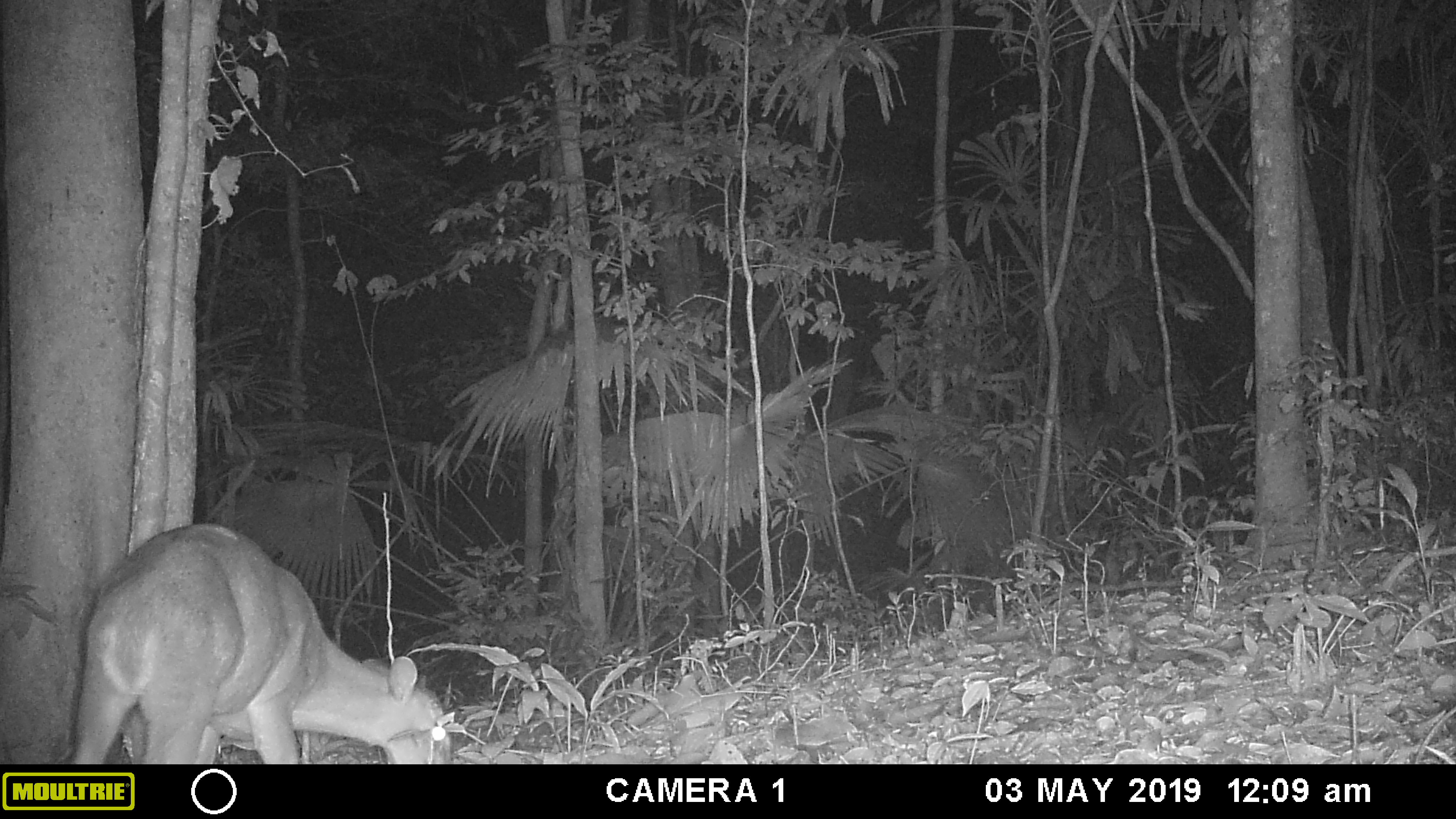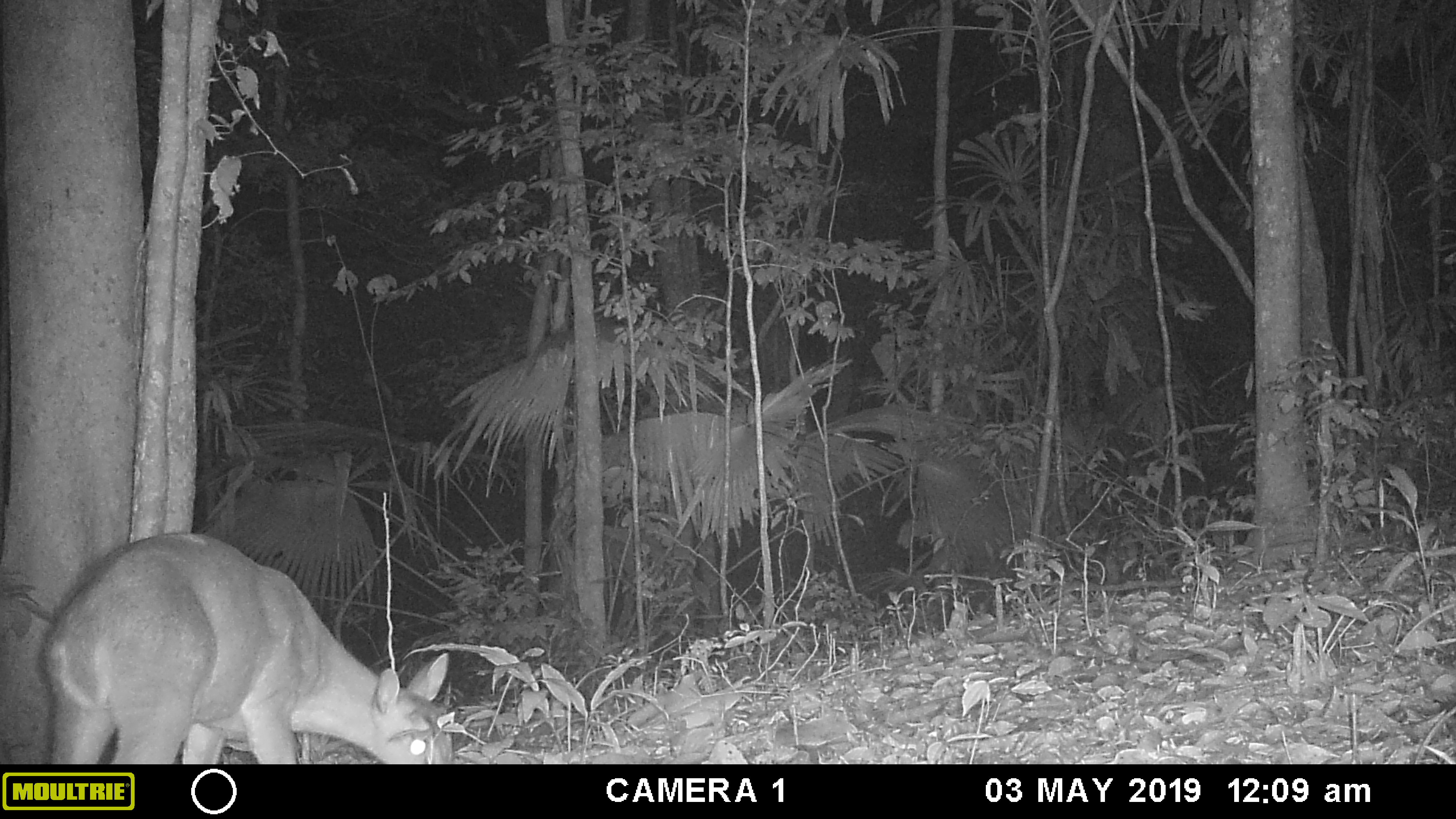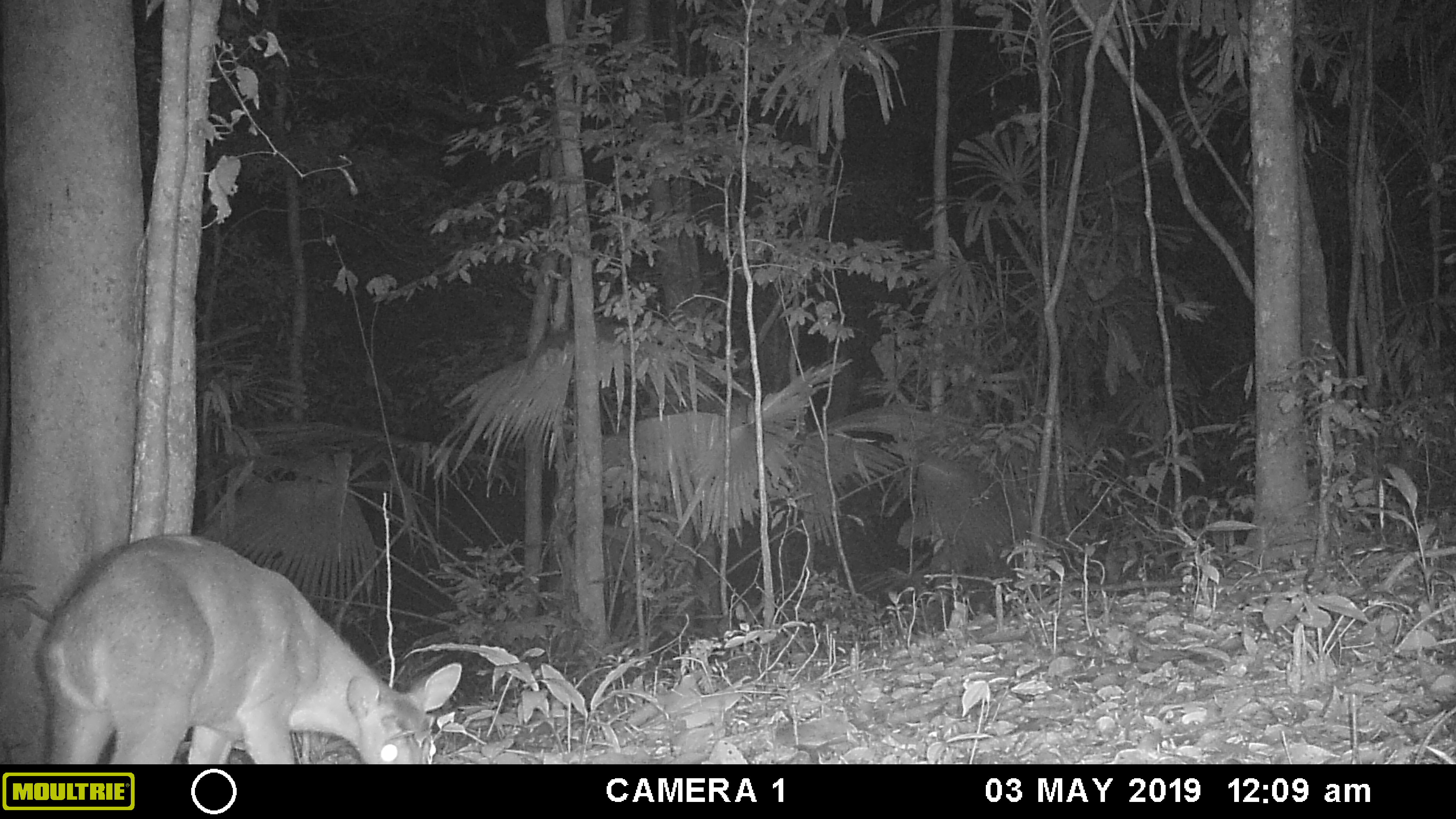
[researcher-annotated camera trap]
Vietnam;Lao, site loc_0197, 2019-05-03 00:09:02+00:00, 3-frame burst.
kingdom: Animalia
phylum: Chordata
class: Mammalia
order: Artiodactyla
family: Cervidae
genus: Muntiacus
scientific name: Muntiacus vuquangensis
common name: large-antlered muntjac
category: large antlered muntjac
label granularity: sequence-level